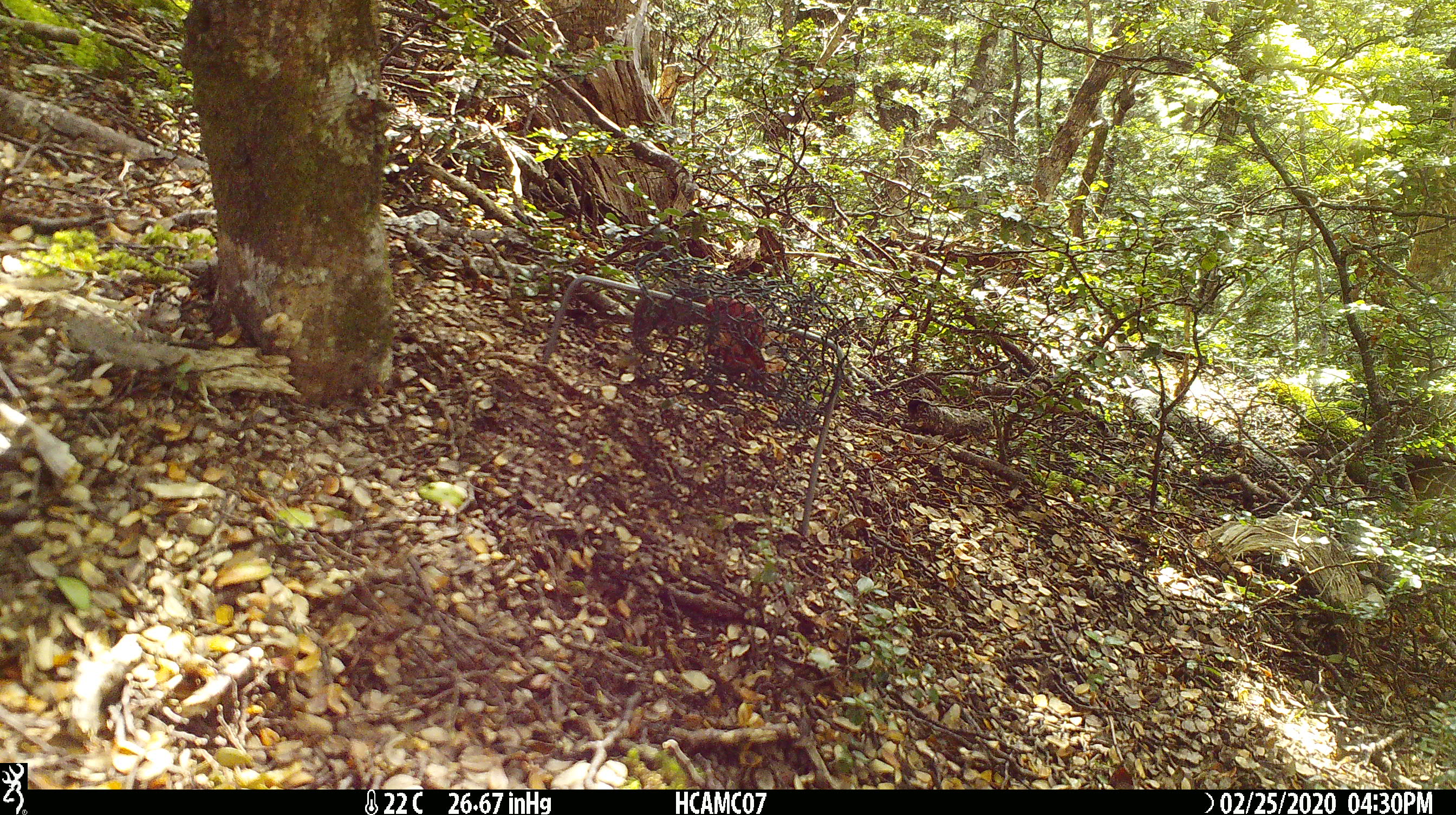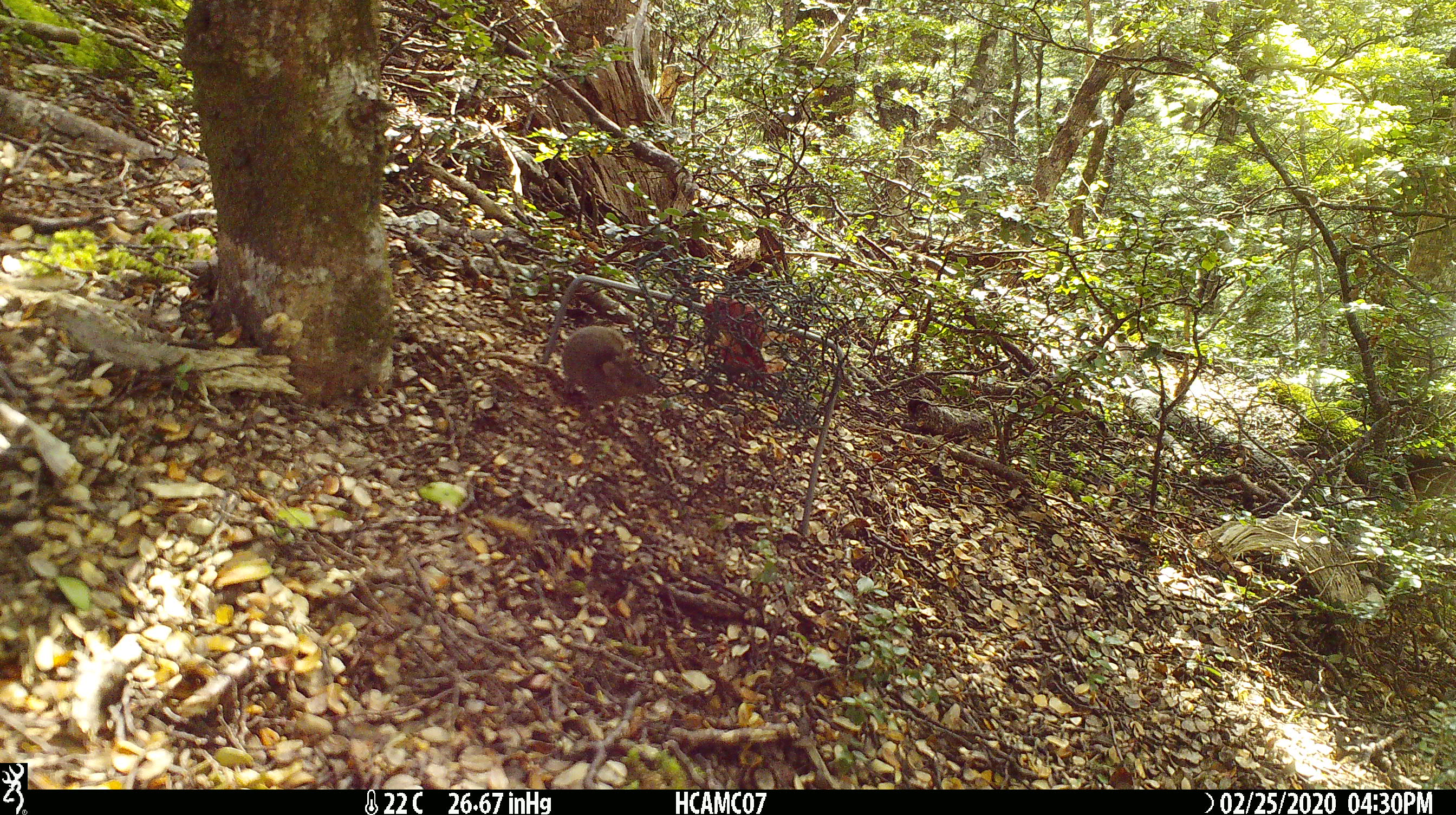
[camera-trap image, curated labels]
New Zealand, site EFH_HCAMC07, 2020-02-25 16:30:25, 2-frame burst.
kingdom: Animalia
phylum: Chordata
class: Mammalia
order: Rodentia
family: Muridae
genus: Mus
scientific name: Mus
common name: mouse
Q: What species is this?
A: Mouse (Mus).